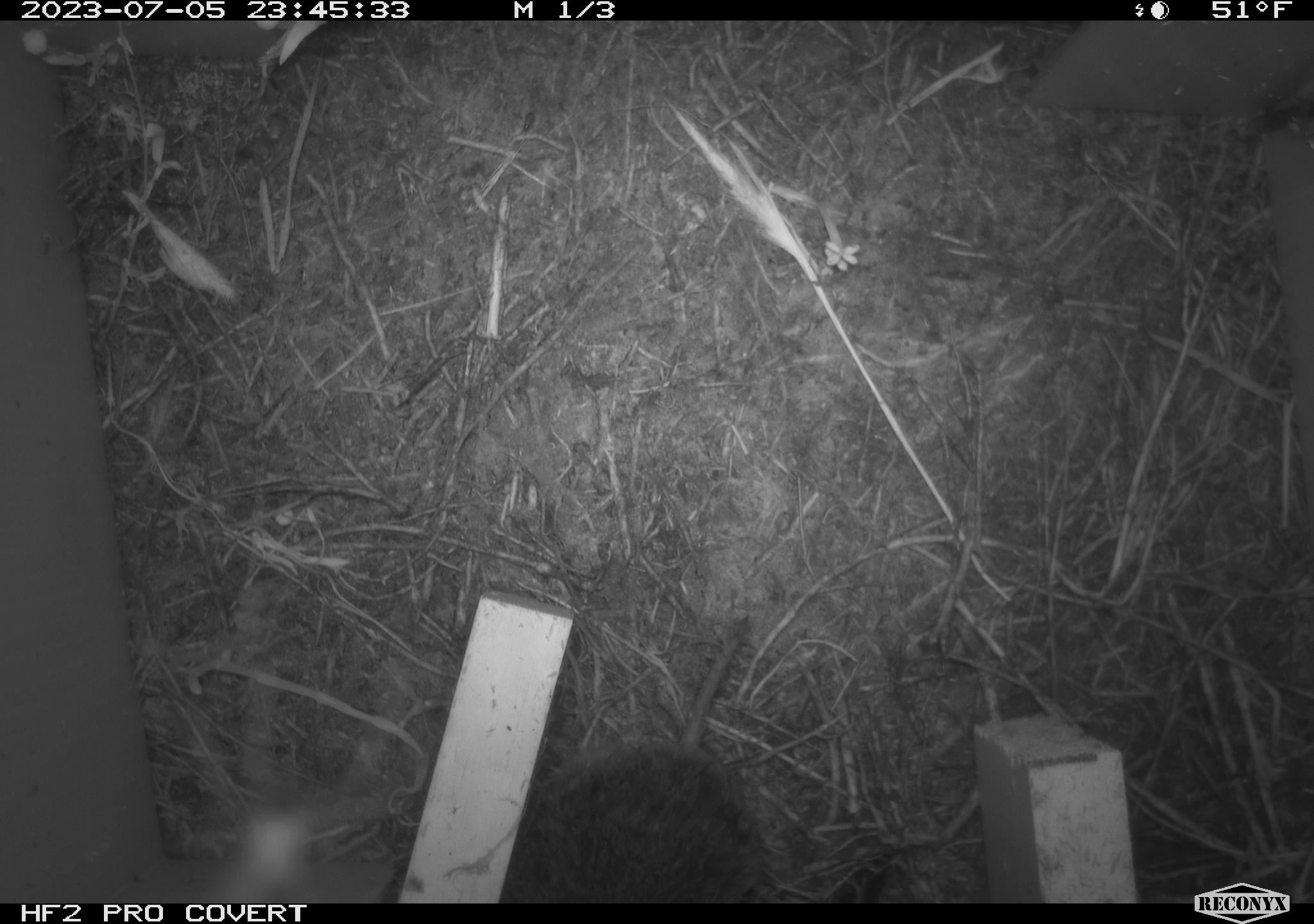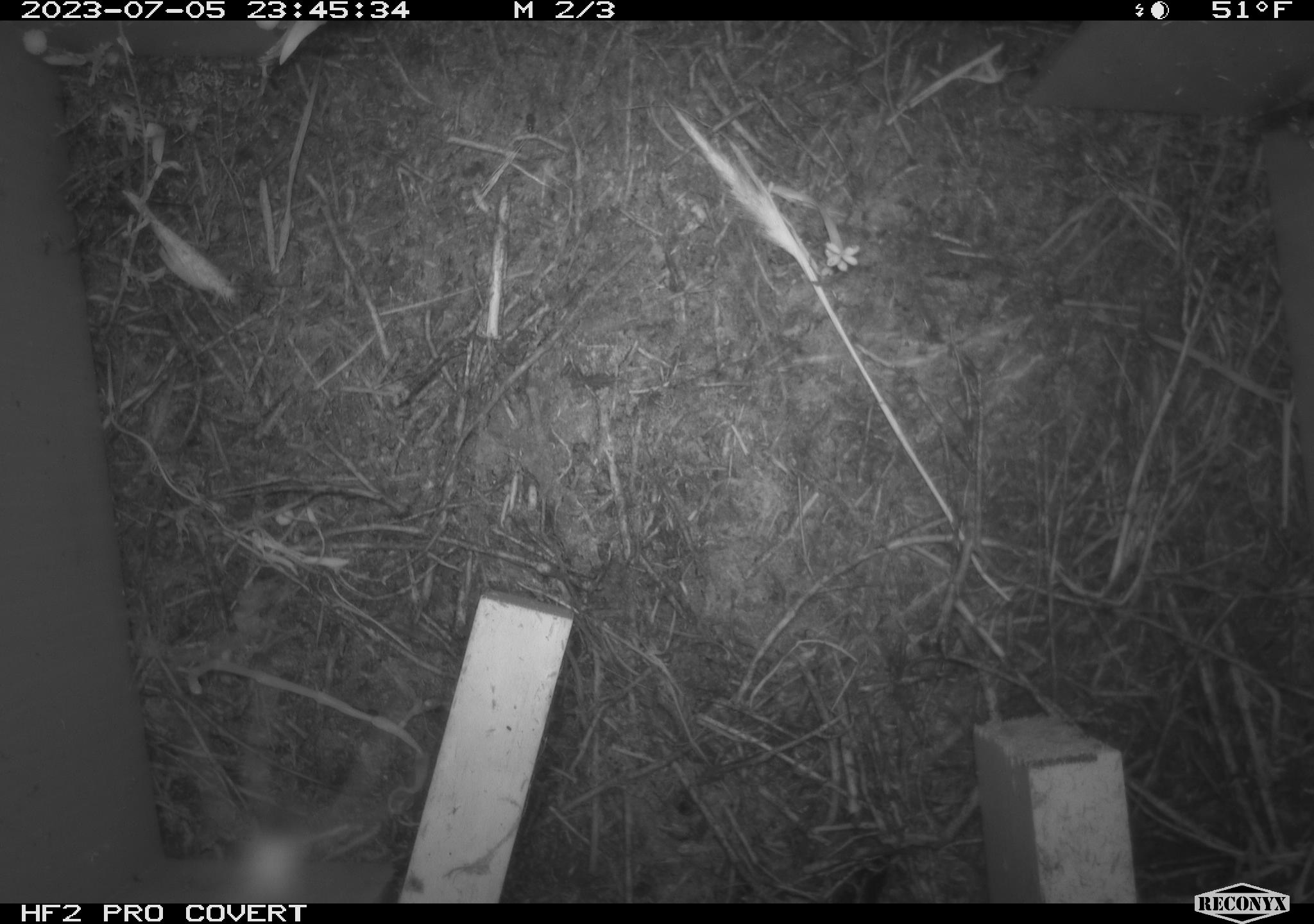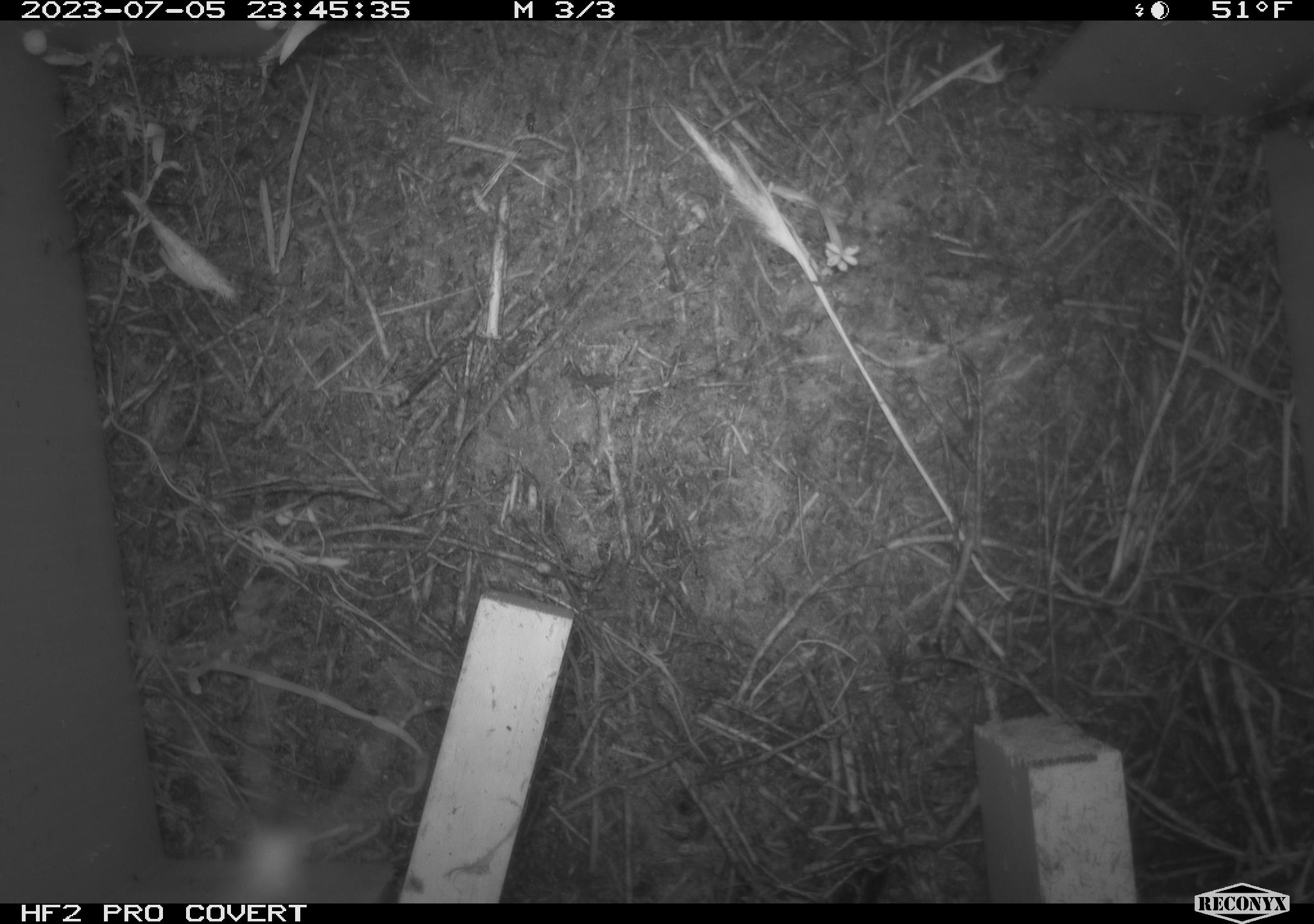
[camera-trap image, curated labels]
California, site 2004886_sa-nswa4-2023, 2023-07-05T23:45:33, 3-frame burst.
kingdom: Animalia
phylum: Chordata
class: Mammalia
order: Rodentia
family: Cricetidae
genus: Microtus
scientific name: Microtus californicus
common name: california vole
California vole (Microtus californicus).